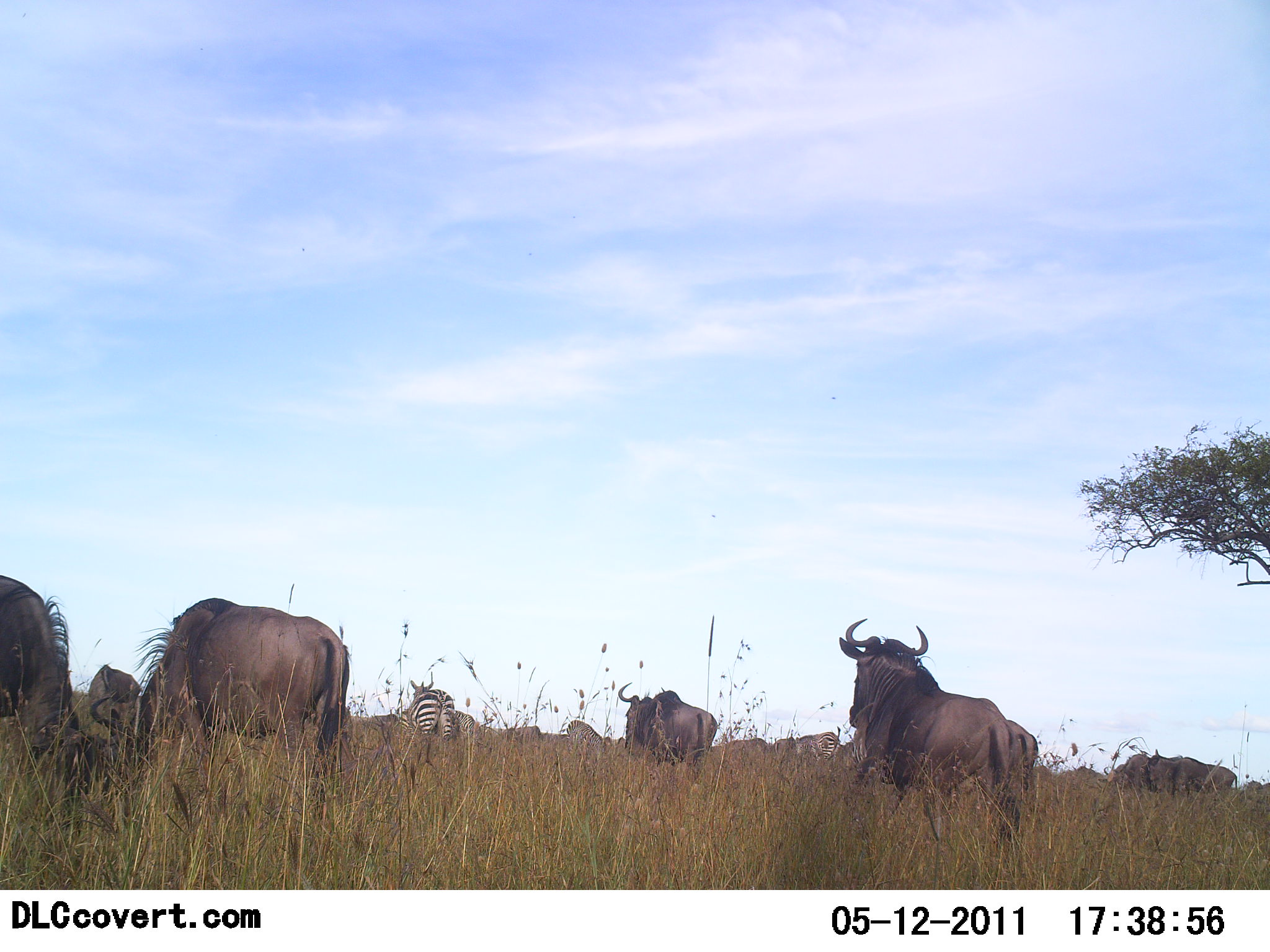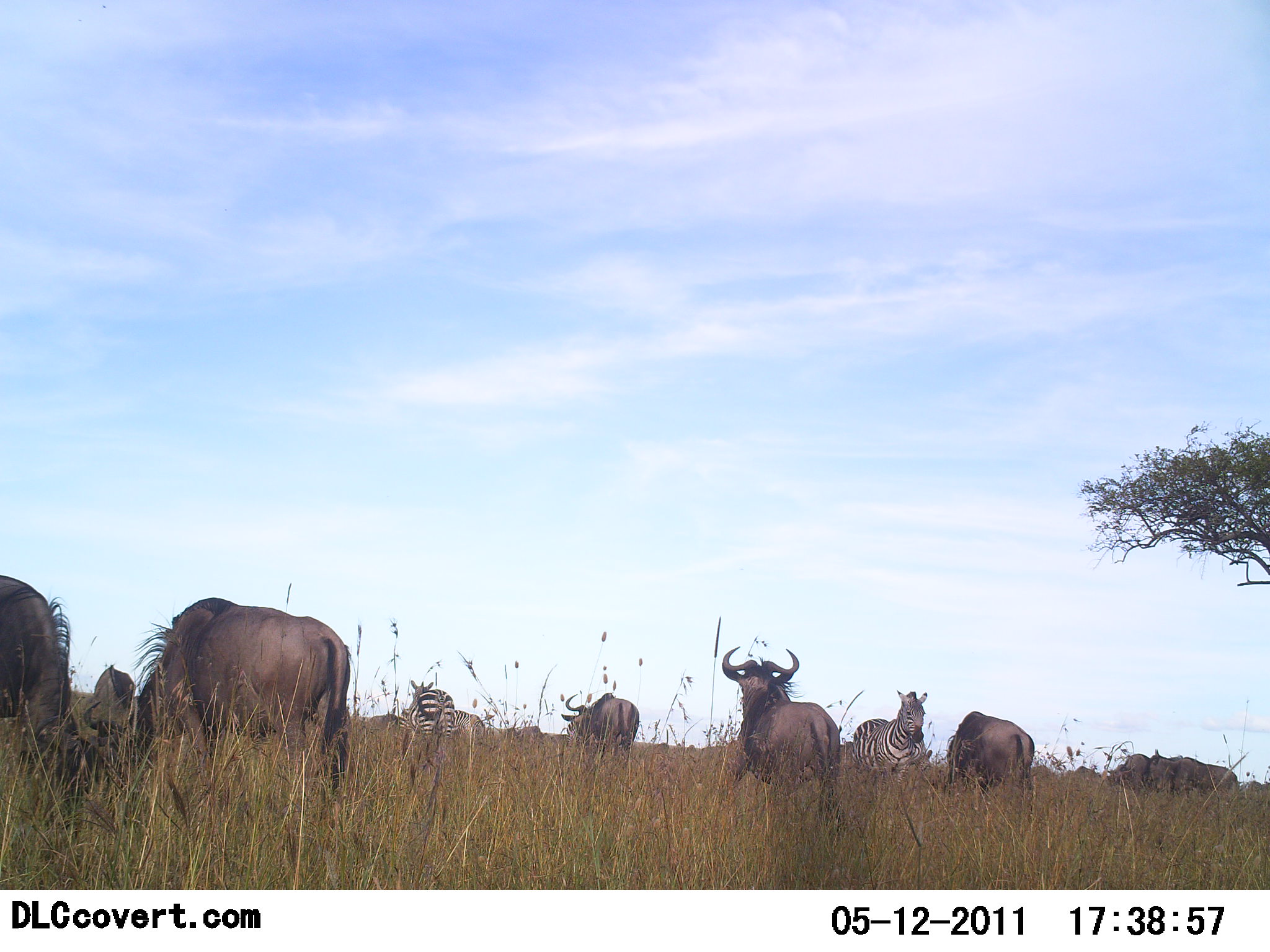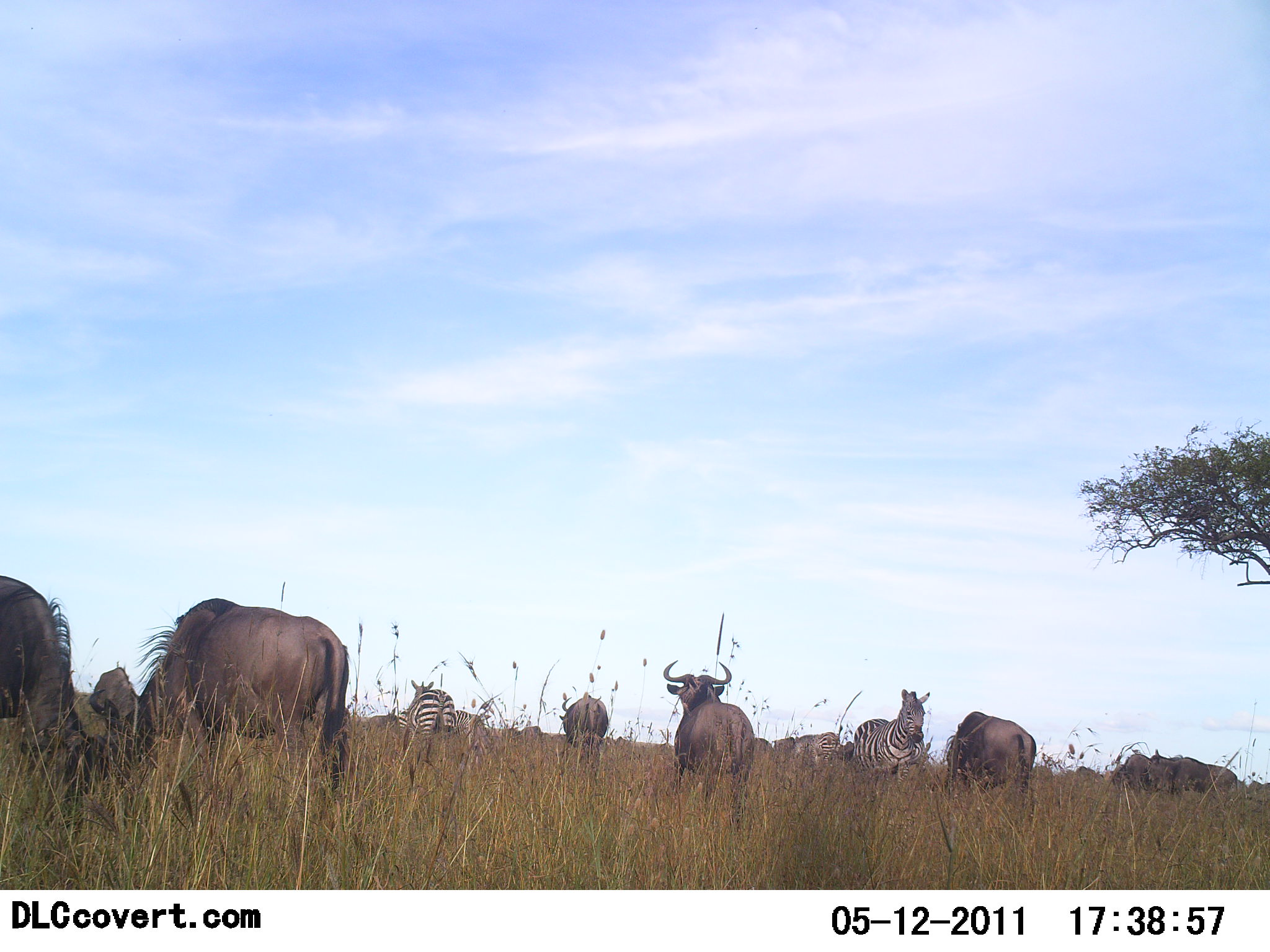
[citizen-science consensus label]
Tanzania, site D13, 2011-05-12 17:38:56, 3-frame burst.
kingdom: Animalia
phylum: Chordata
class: Mammalia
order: Artiodactyla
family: Bovidae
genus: Connochaetes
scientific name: Connochaetes taurinus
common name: blue wildebeest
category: wildebeest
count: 8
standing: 45%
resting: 0%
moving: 55%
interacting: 0%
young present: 0%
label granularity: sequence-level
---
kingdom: Animalia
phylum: Chordata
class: Mammalia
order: Perissodactyla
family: Equidae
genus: Equus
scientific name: Equus quagga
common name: plains zebra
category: zebra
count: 1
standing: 91%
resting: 0%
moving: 9%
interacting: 0%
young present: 0%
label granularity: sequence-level